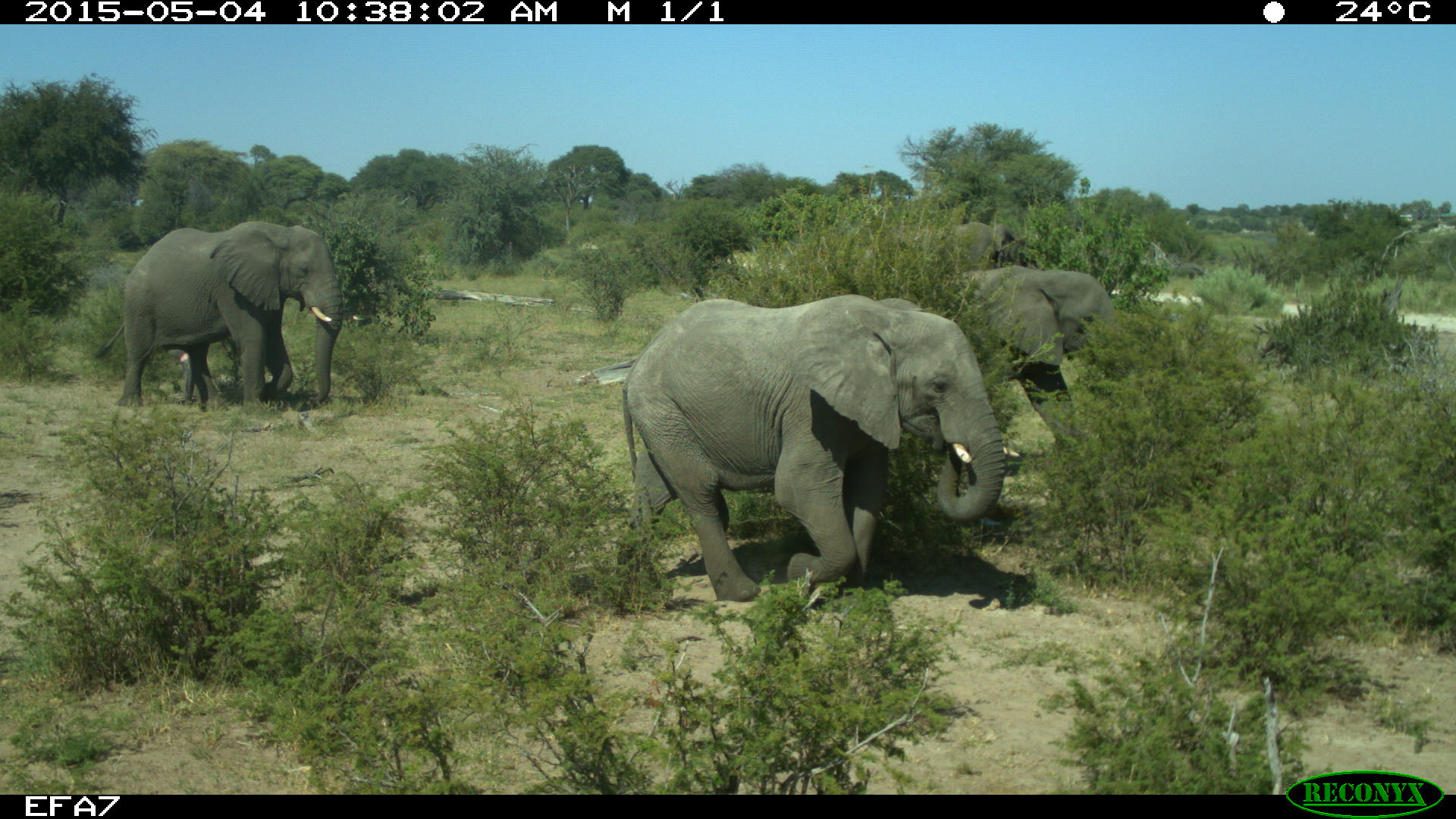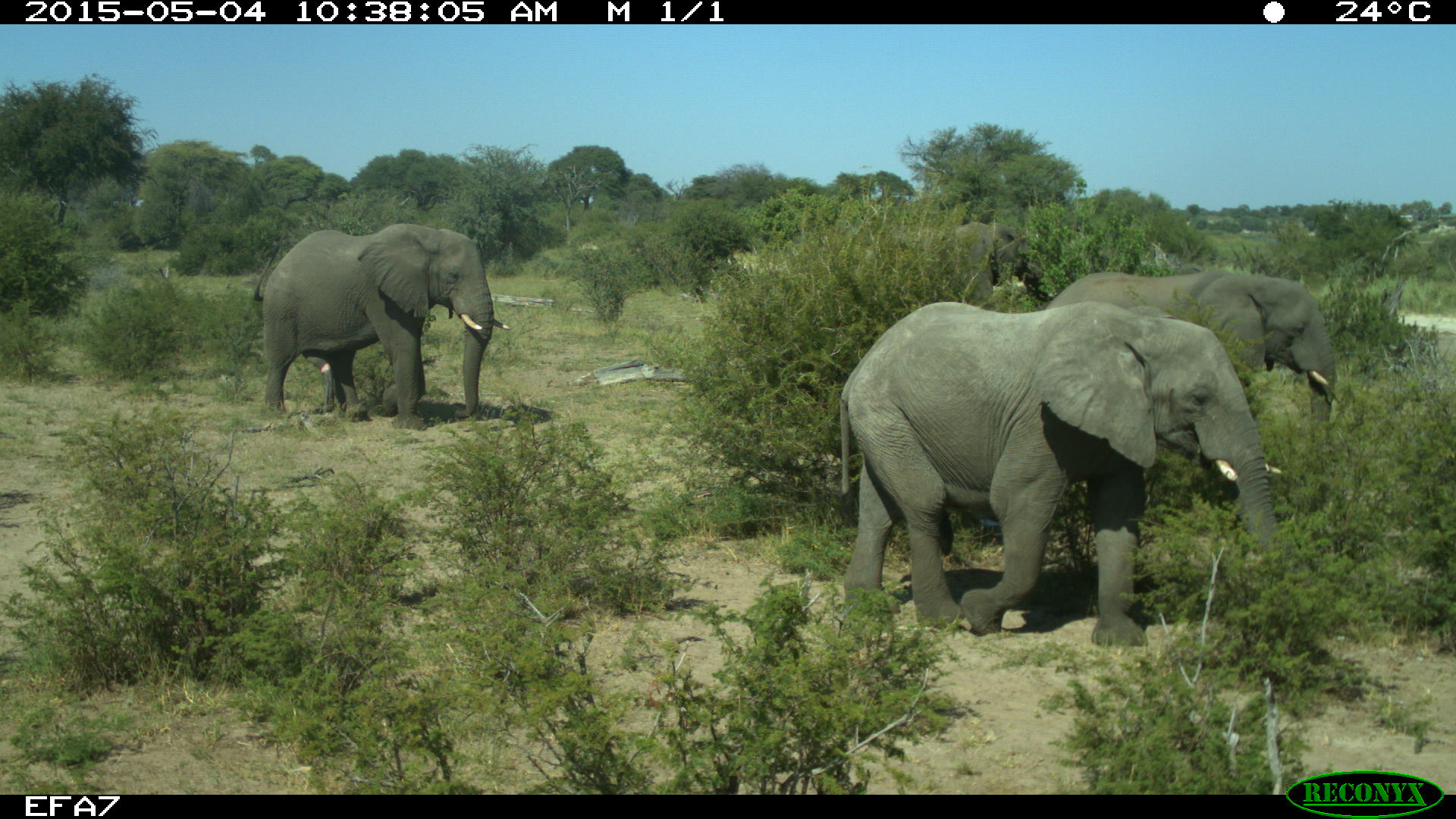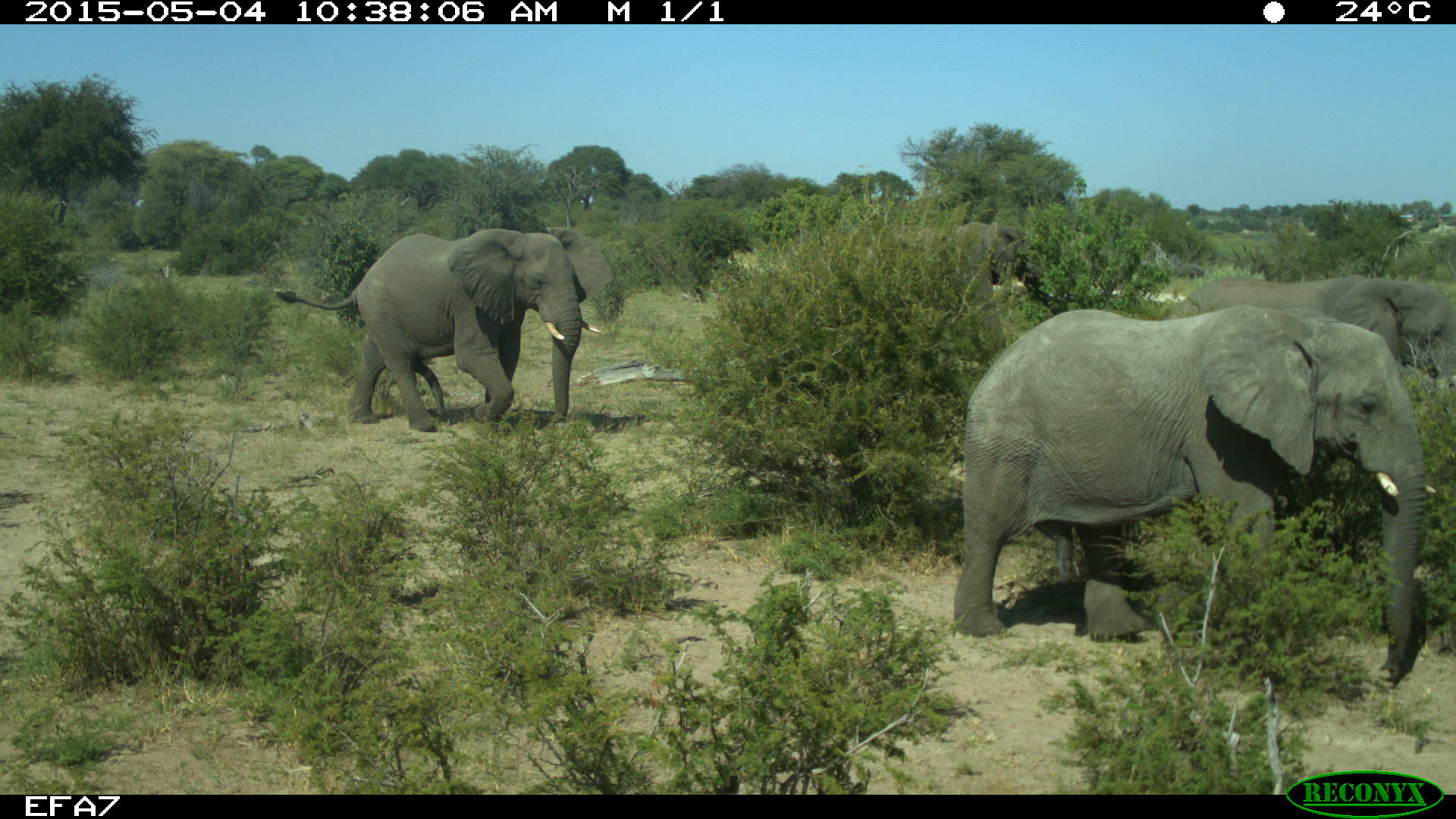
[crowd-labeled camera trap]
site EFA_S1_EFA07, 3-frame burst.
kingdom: Animalia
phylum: Chordata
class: Mammalia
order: Proboscidea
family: Elephantidae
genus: Loxodonta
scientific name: Loxodonta africana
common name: african bush elephant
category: elephant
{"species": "elephant (african bush elephant) (Loxodonta africana)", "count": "3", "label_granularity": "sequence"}